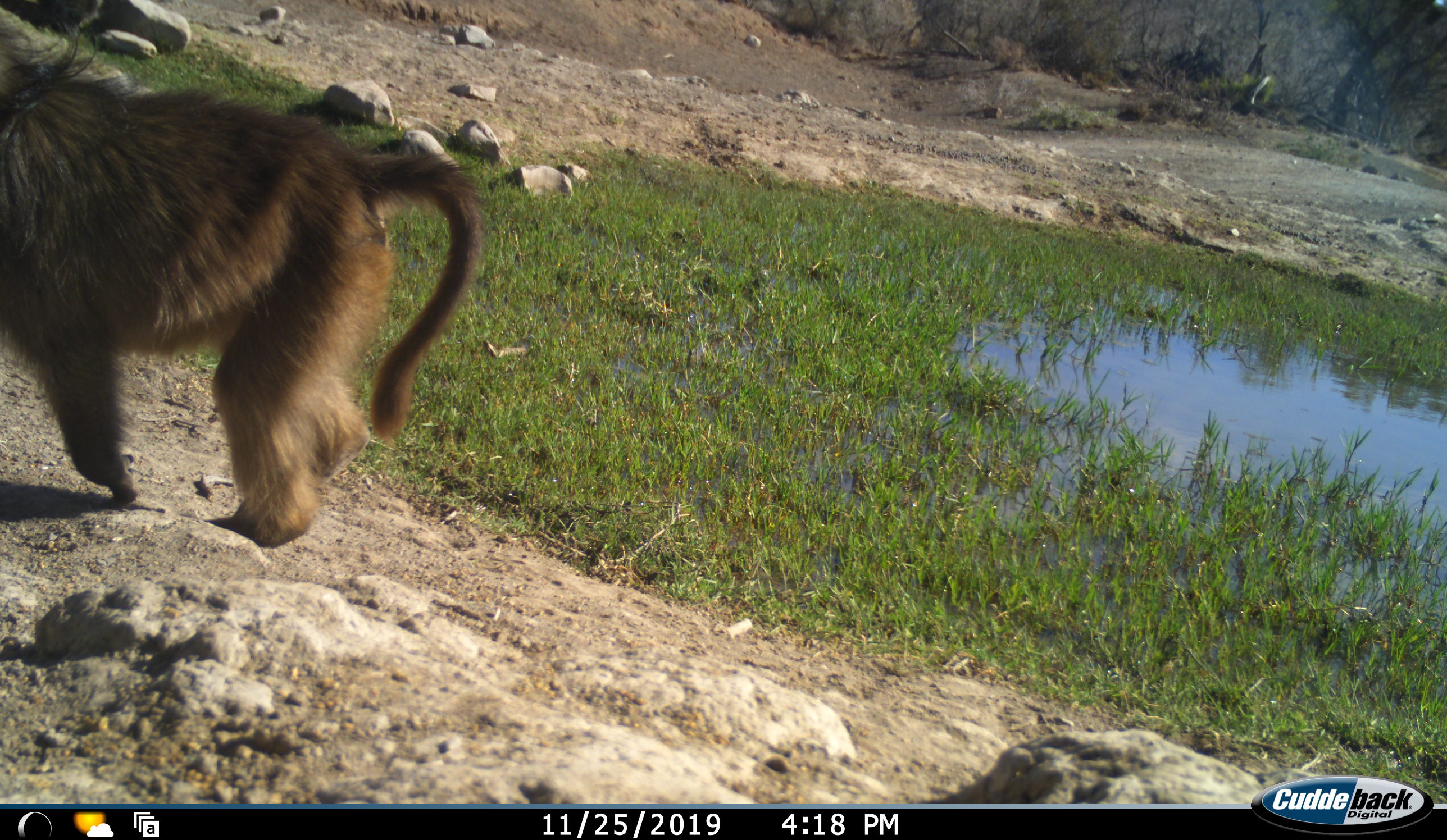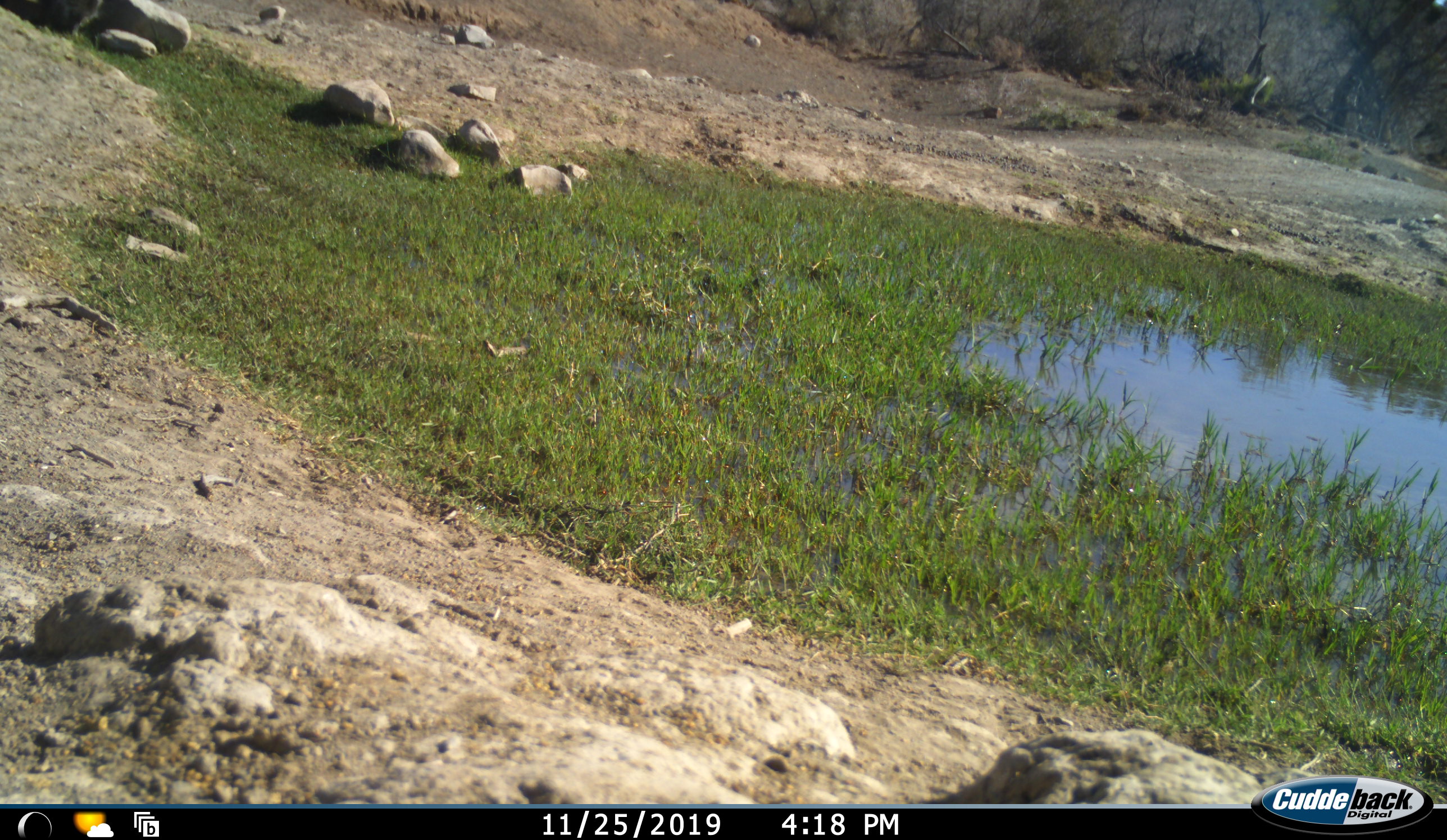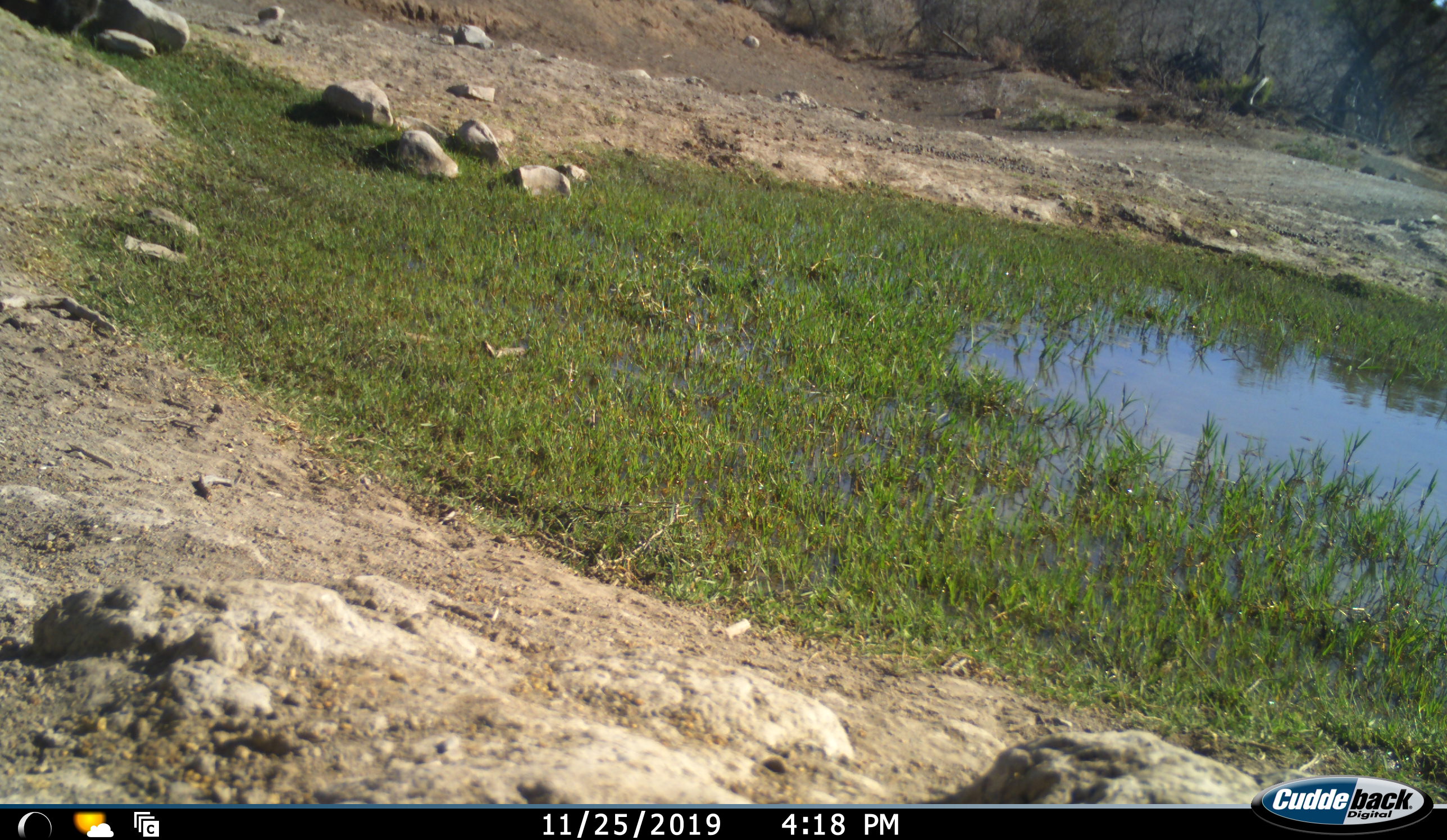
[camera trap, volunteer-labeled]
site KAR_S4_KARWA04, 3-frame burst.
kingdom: Animalia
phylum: Chordata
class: Mammalia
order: Primates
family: Cercopithecidae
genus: Papio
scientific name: Papio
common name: baboon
Baboon (Papio), count 1. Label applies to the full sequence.